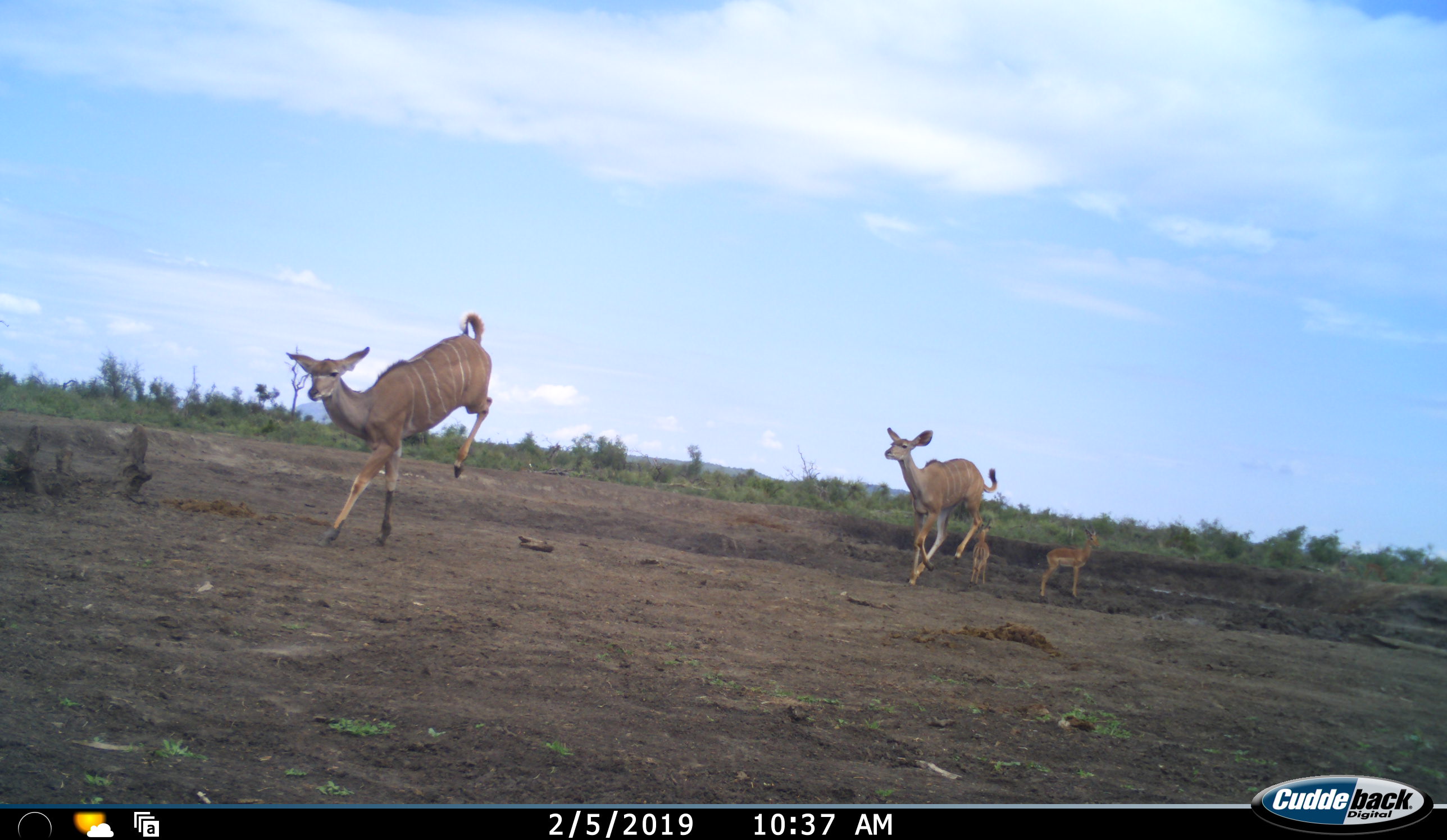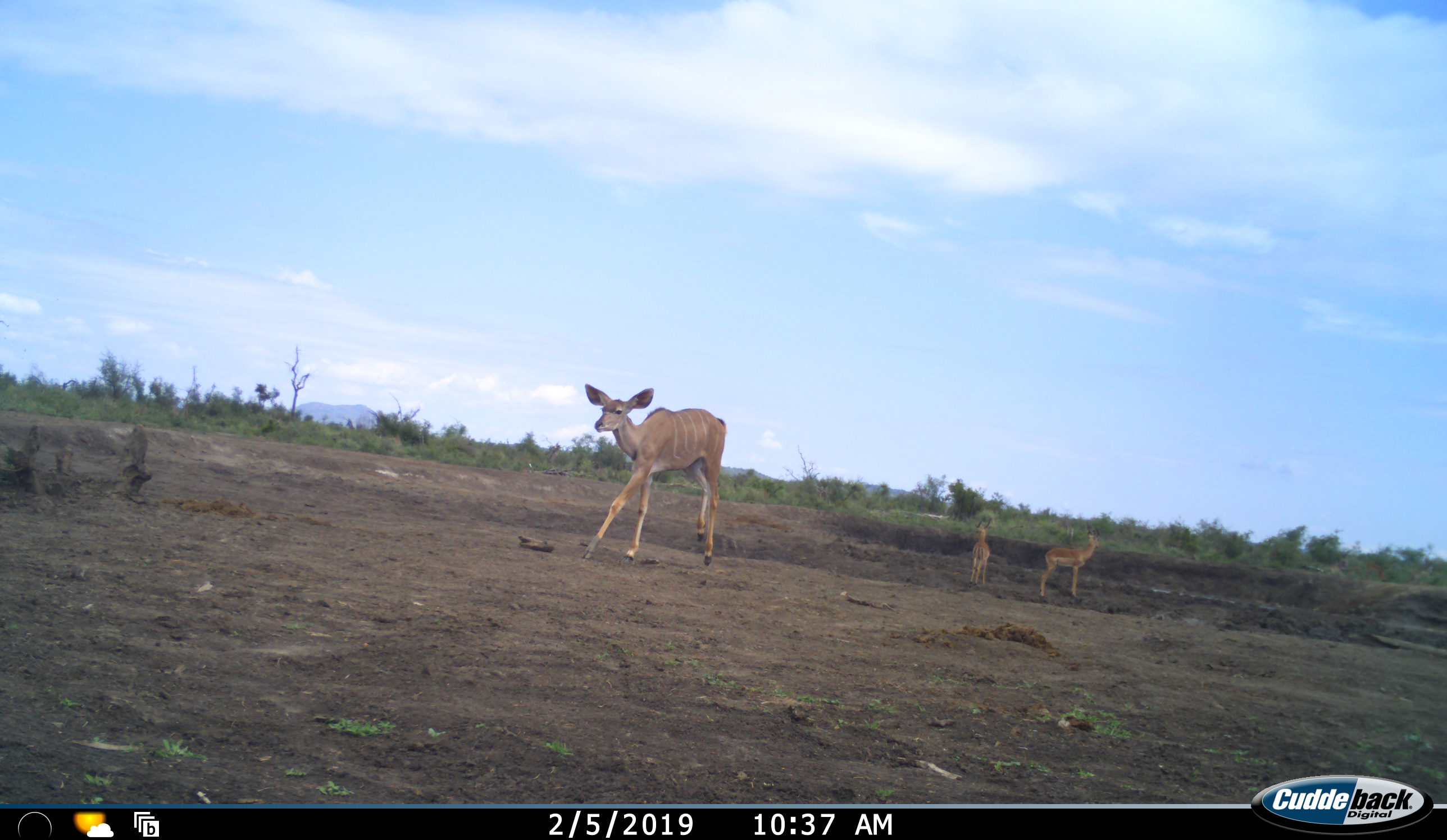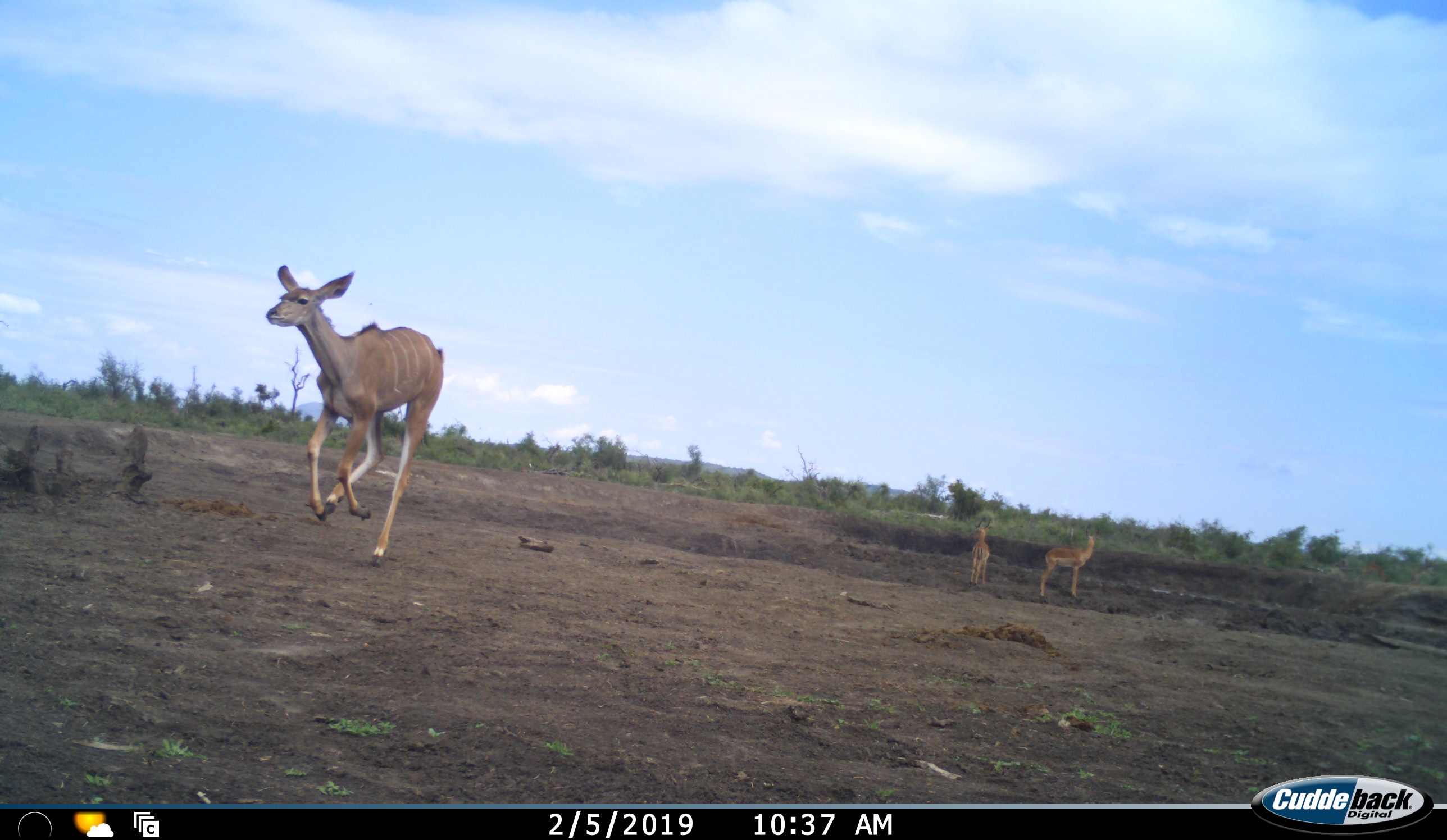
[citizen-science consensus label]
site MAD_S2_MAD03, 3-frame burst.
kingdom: Animalia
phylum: Chordata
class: Mammalia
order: Artiodactyla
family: Bovidae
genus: Tragelaphus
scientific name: Tragelaphus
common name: kudu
Kudu (Tragelaphus), count 4. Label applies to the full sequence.